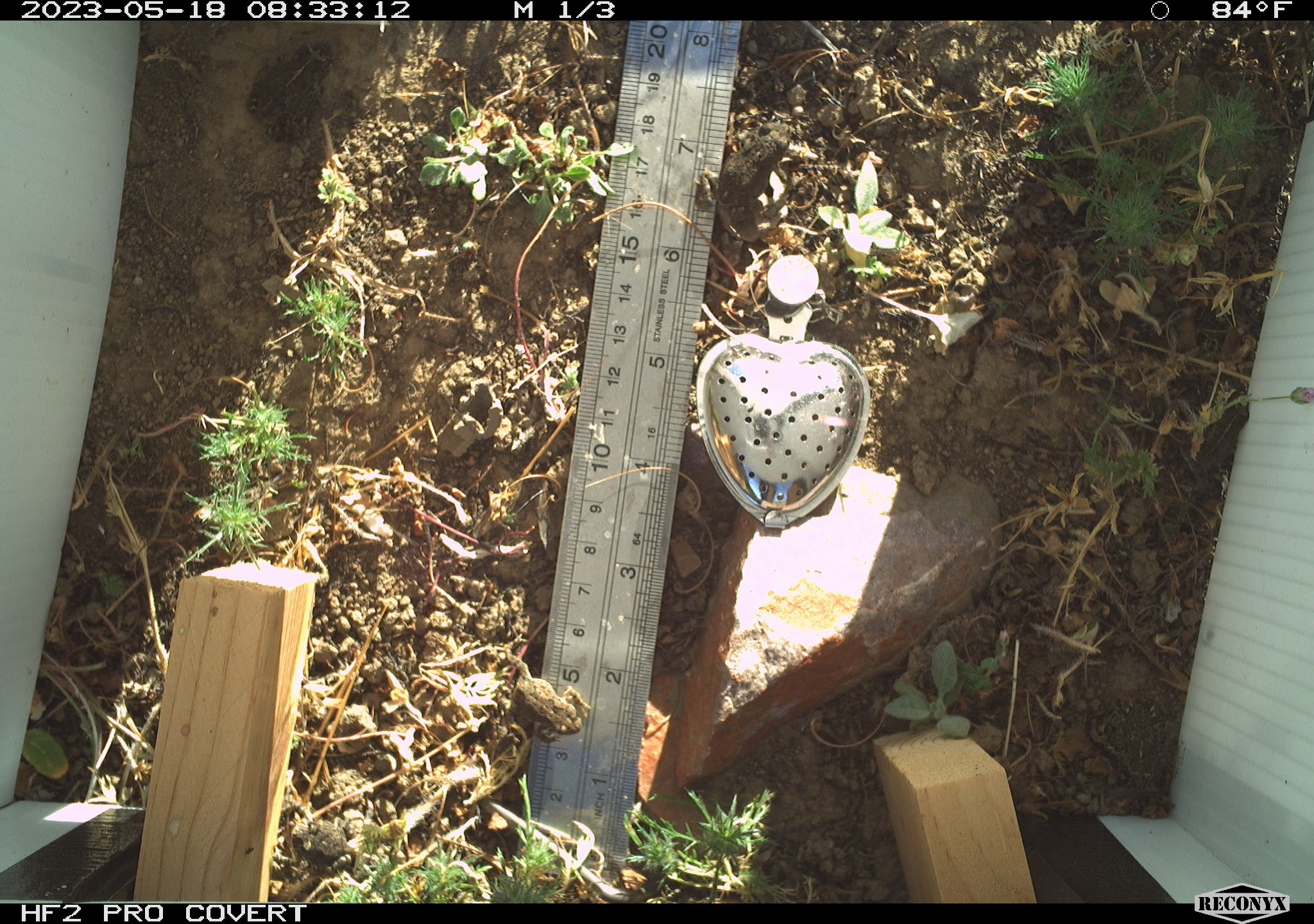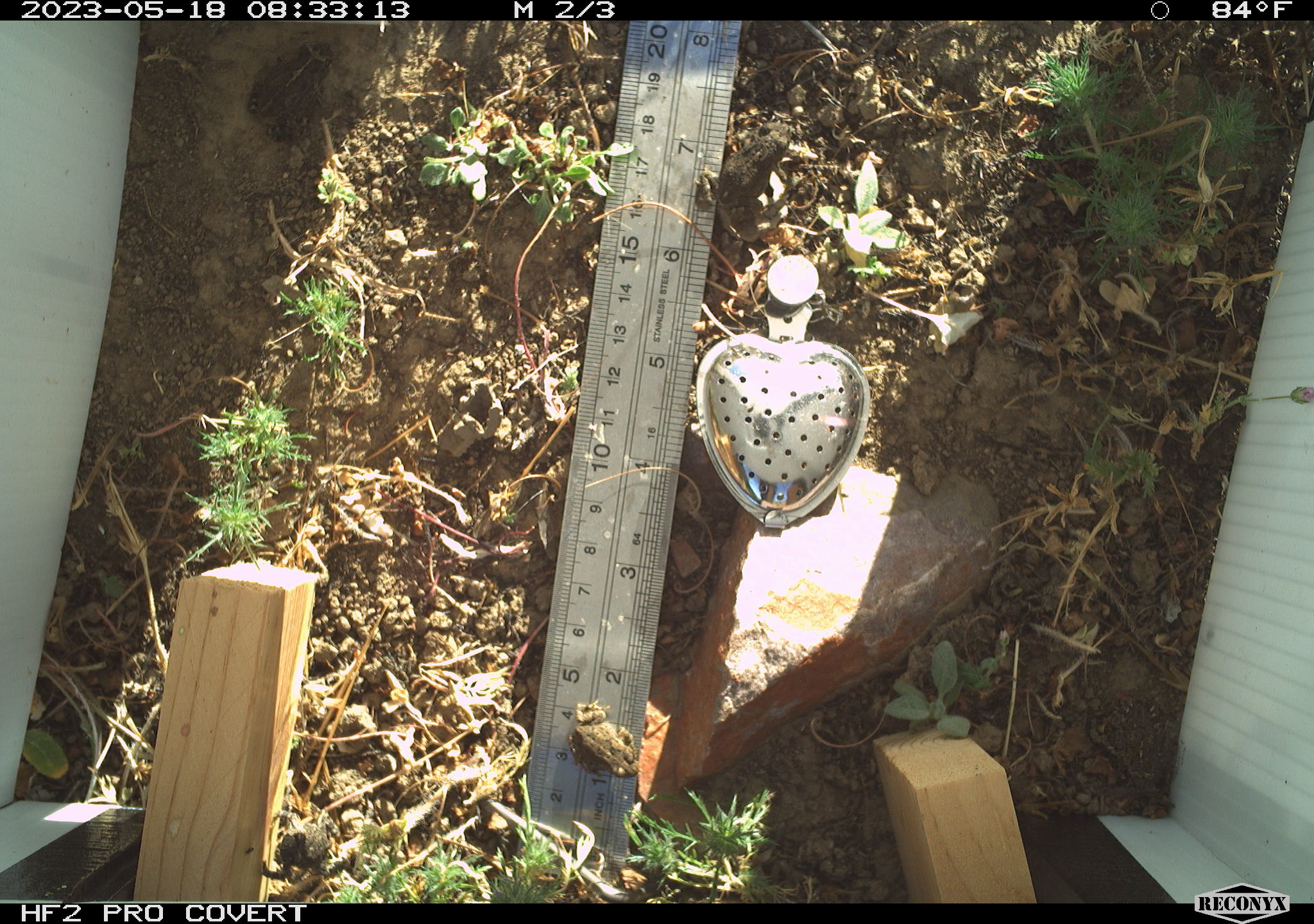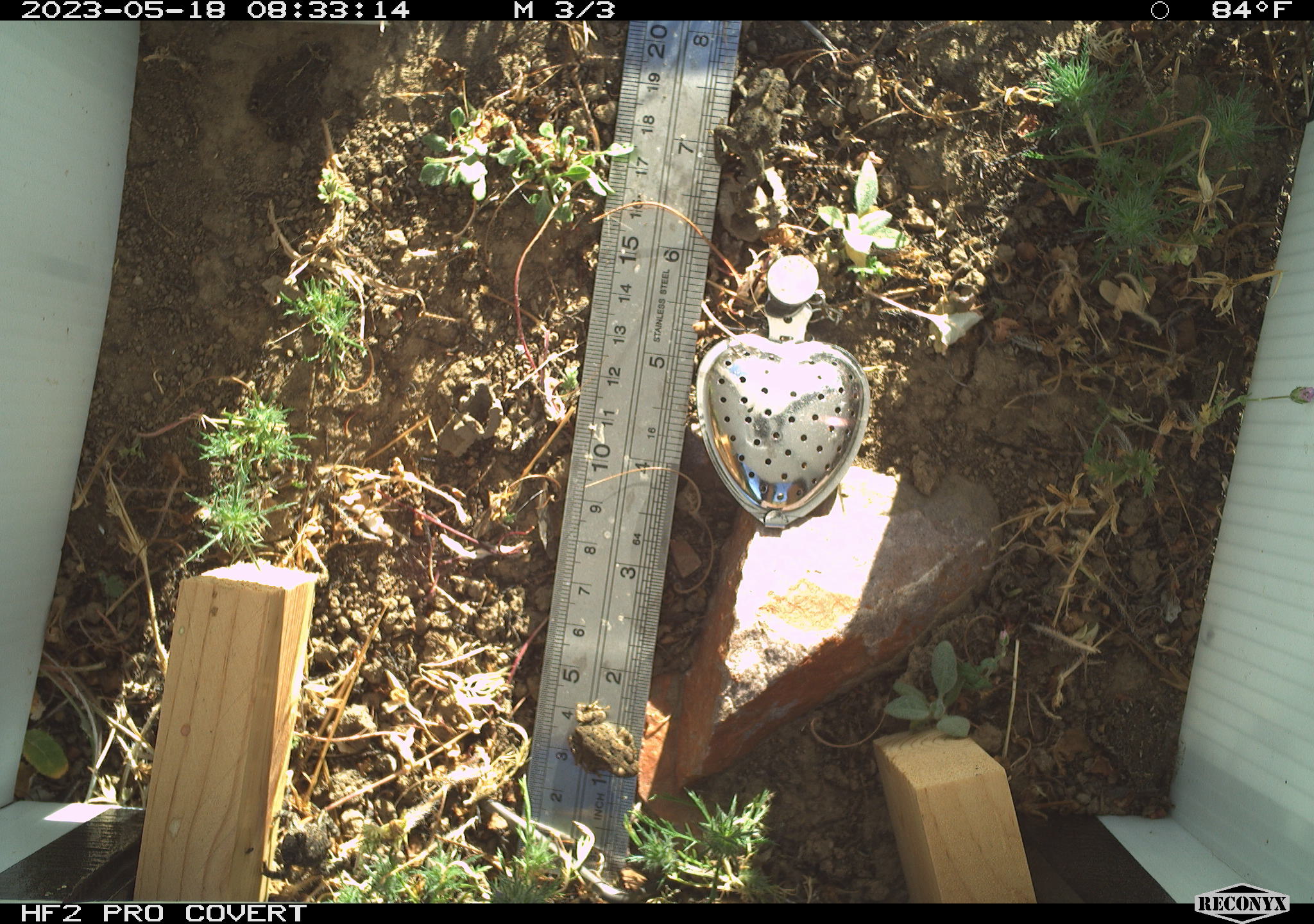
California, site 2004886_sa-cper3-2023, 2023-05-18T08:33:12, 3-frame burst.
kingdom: Animalia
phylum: Chordata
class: Amphibia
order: Anura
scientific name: Anura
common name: frogs